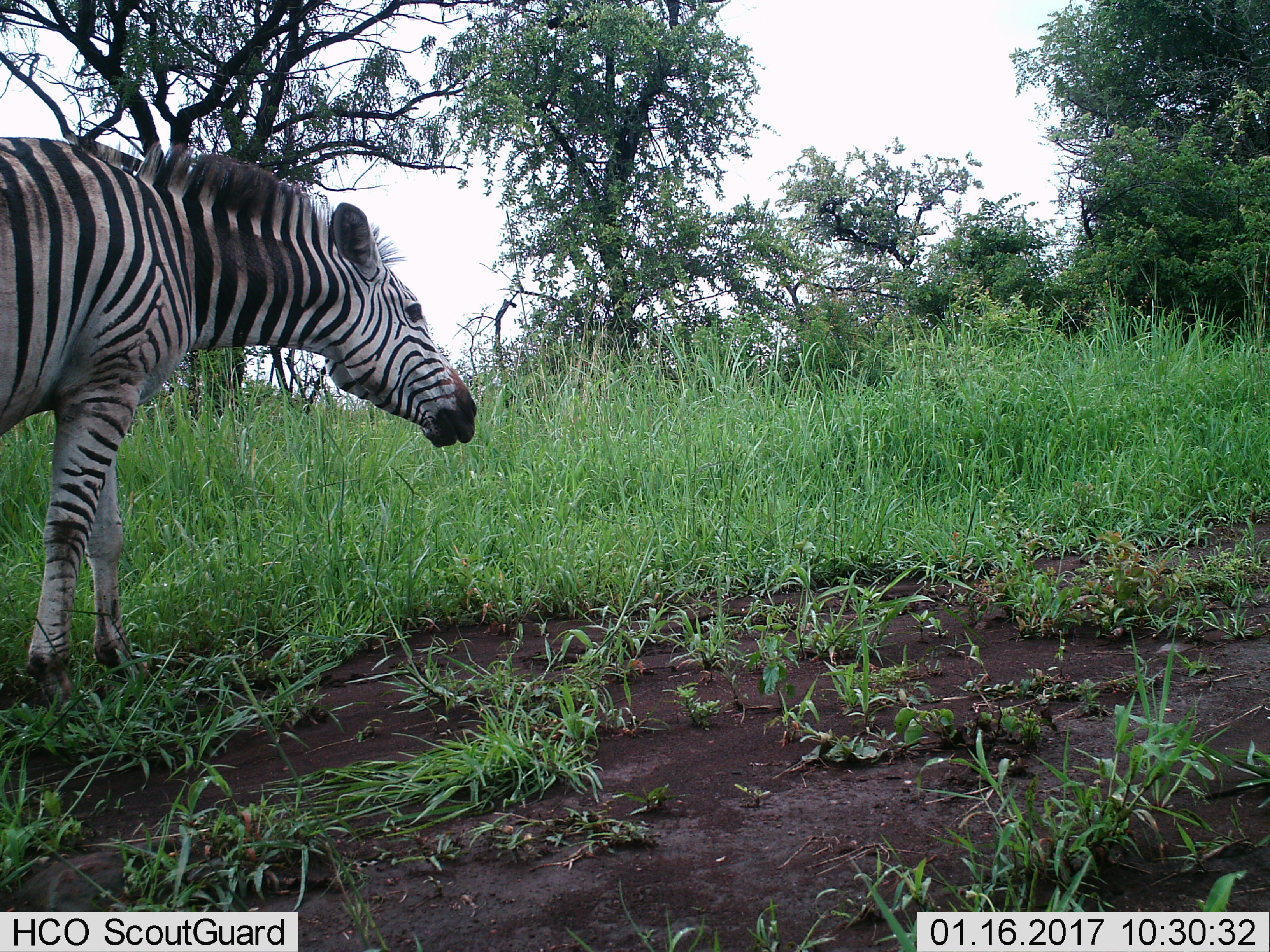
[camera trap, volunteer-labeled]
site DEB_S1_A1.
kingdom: Animalia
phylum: Chordata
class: Mammalia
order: Perissodactyla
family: Equidae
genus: Equus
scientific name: Equus quagga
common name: plains zebra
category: zebraplains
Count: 1.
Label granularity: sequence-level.